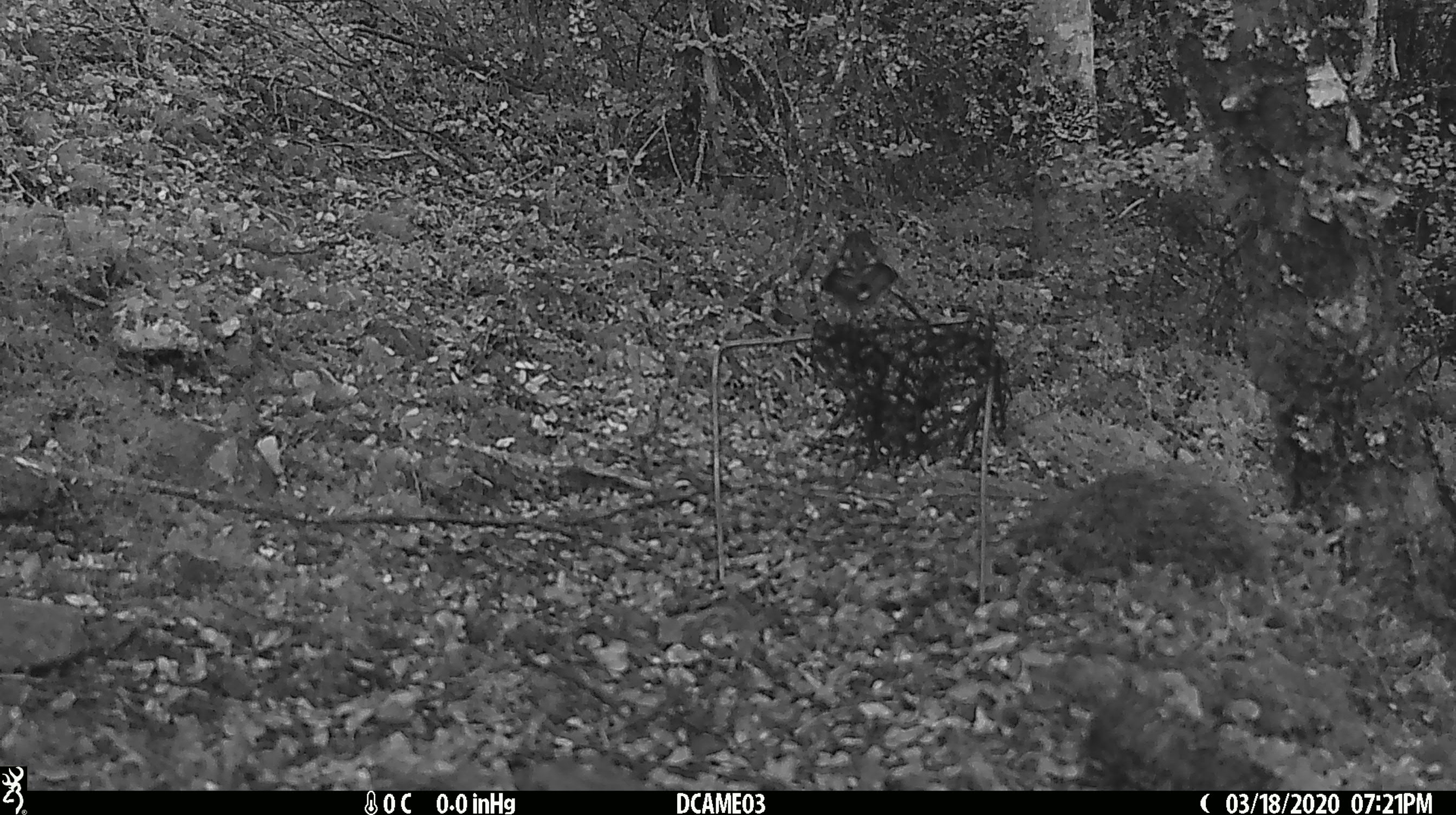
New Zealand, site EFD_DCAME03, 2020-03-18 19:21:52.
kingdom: Animalia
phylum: Chordata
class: Aves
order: Passeriformes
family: Fringillidae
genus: Fringilla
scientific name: Fringilla coelebs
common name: common chaffinch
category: chaffinch